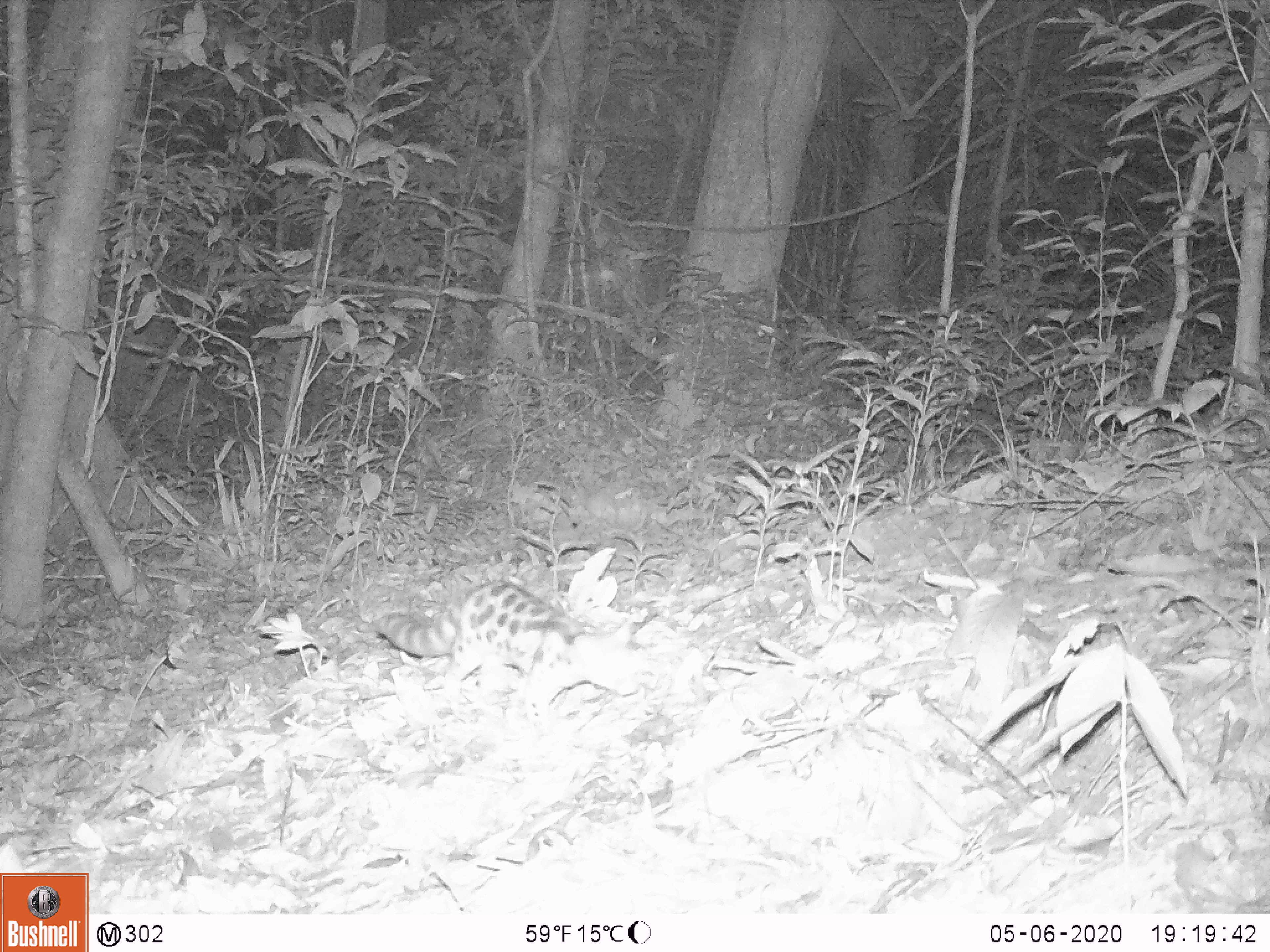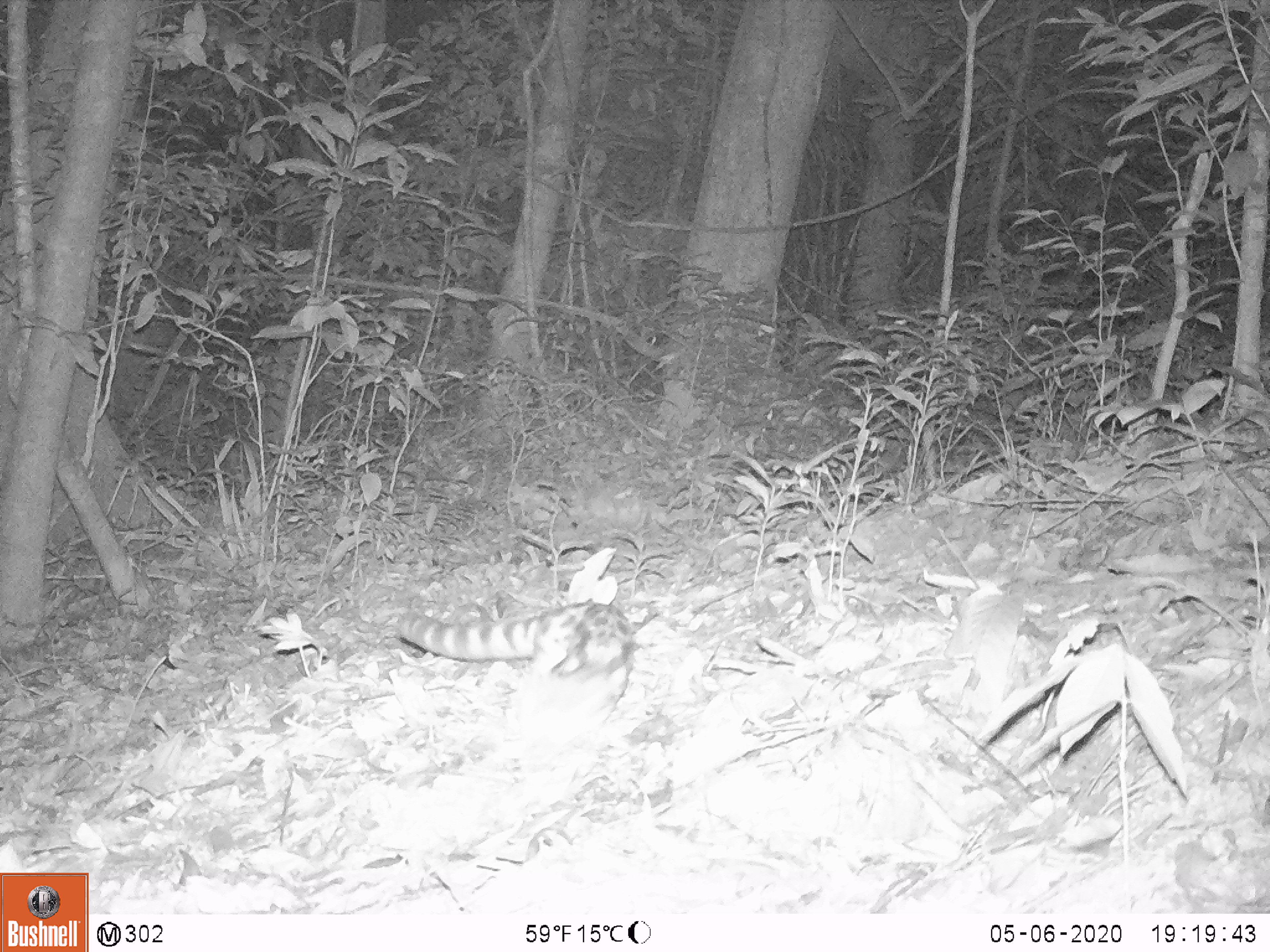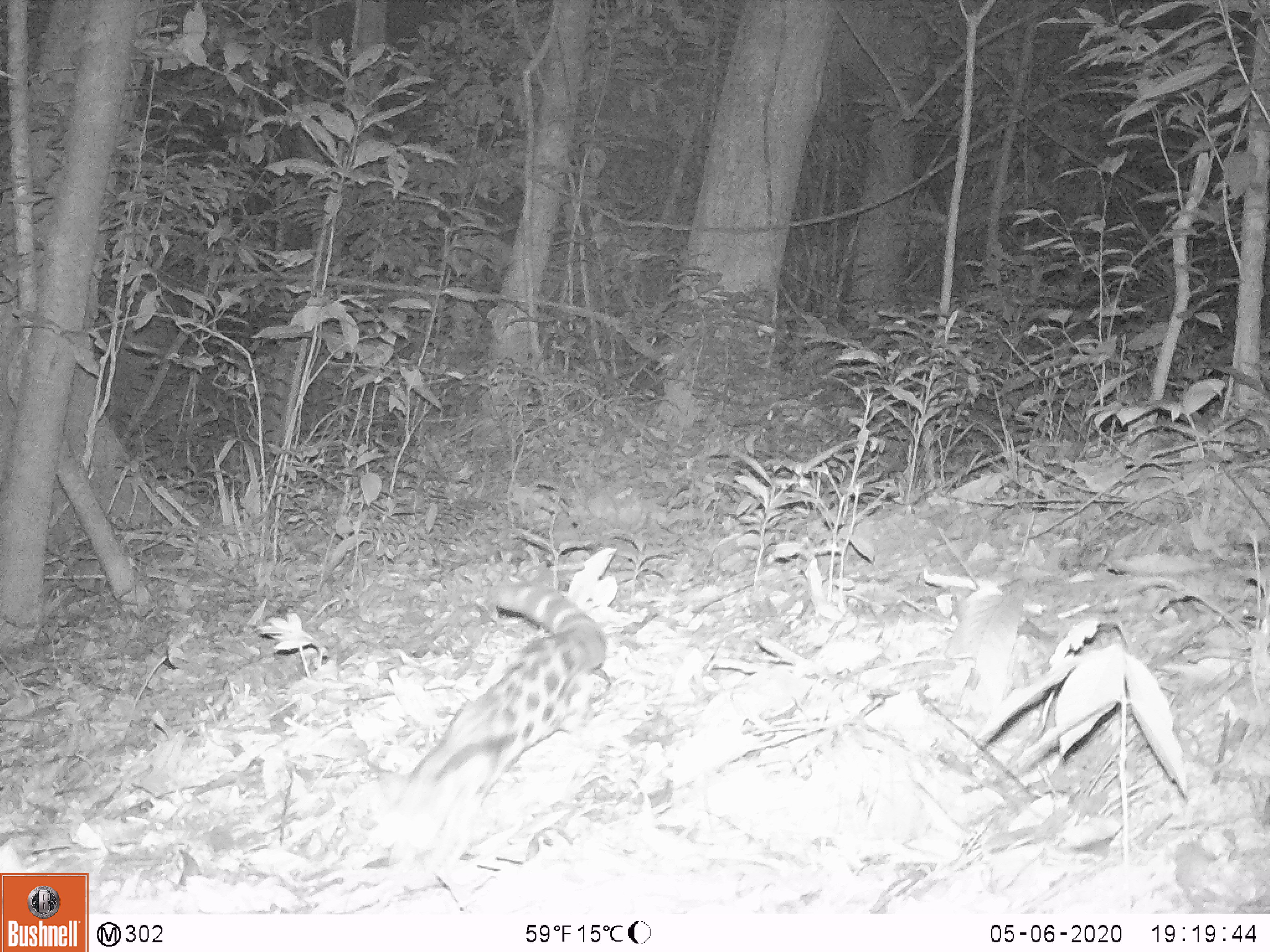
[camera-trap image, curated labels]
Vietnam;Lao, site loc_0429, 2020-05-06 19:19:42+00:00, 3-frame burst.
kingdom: Animalia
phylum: Chordata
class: Mammalia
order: Carnivora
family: Prionodontidae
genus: Prionodon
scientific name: Prionodon pardicolor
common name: spotted linsang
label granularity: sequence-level